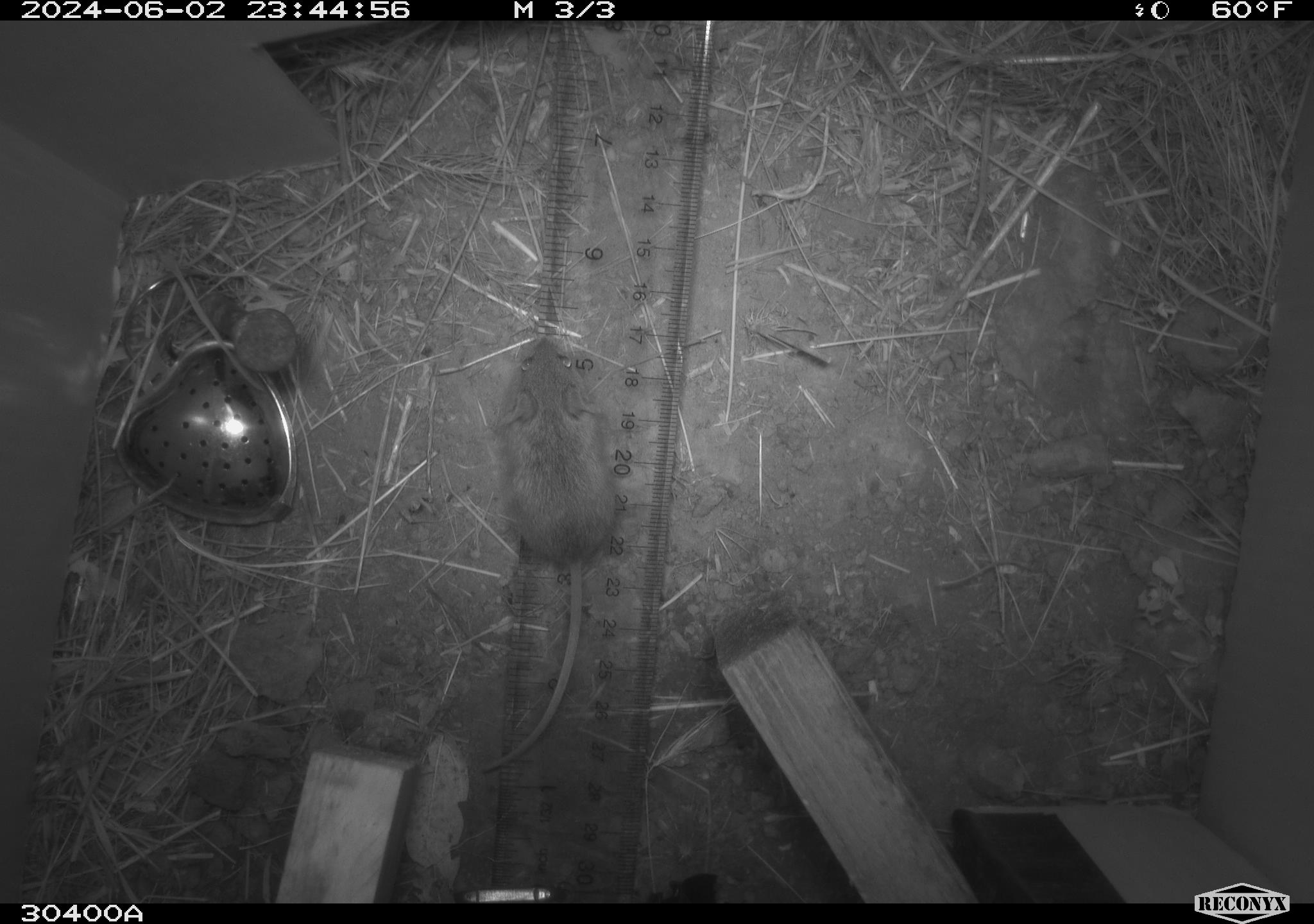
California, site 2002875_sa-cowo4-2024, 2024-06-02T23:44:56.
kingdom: Animalia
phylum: Chordata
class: Mammalia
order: Rodentia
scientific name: Rodentia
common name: mouse species